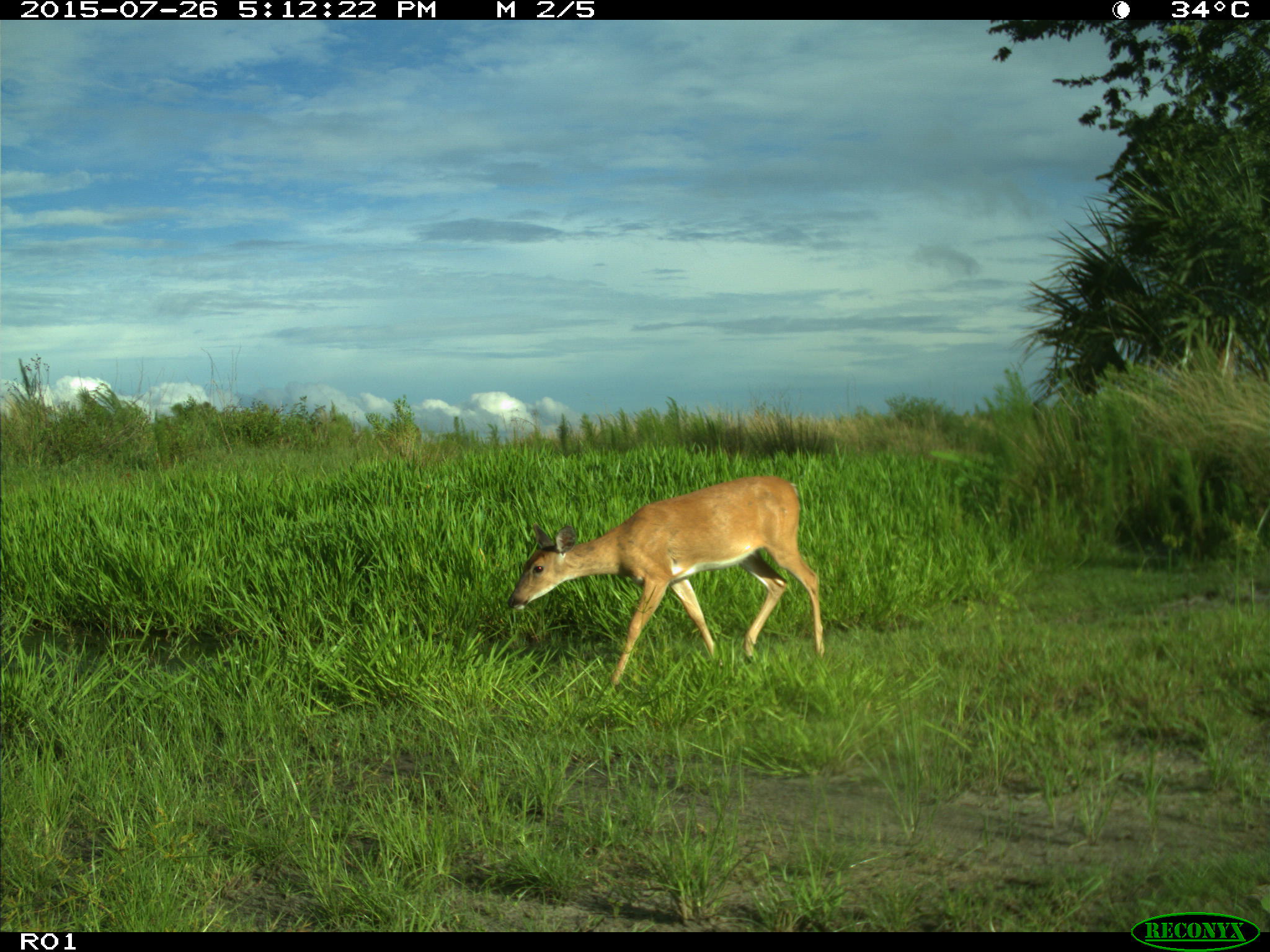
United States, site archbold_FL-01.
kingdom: Animalia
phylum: Chordata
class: Mammalia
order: Artiodactyla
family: Cervidae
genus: Odocoileus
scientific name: Odocoileus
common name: deer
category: unidentified deer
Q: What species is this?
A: Unidentified deer (deer) (Odocoileus).